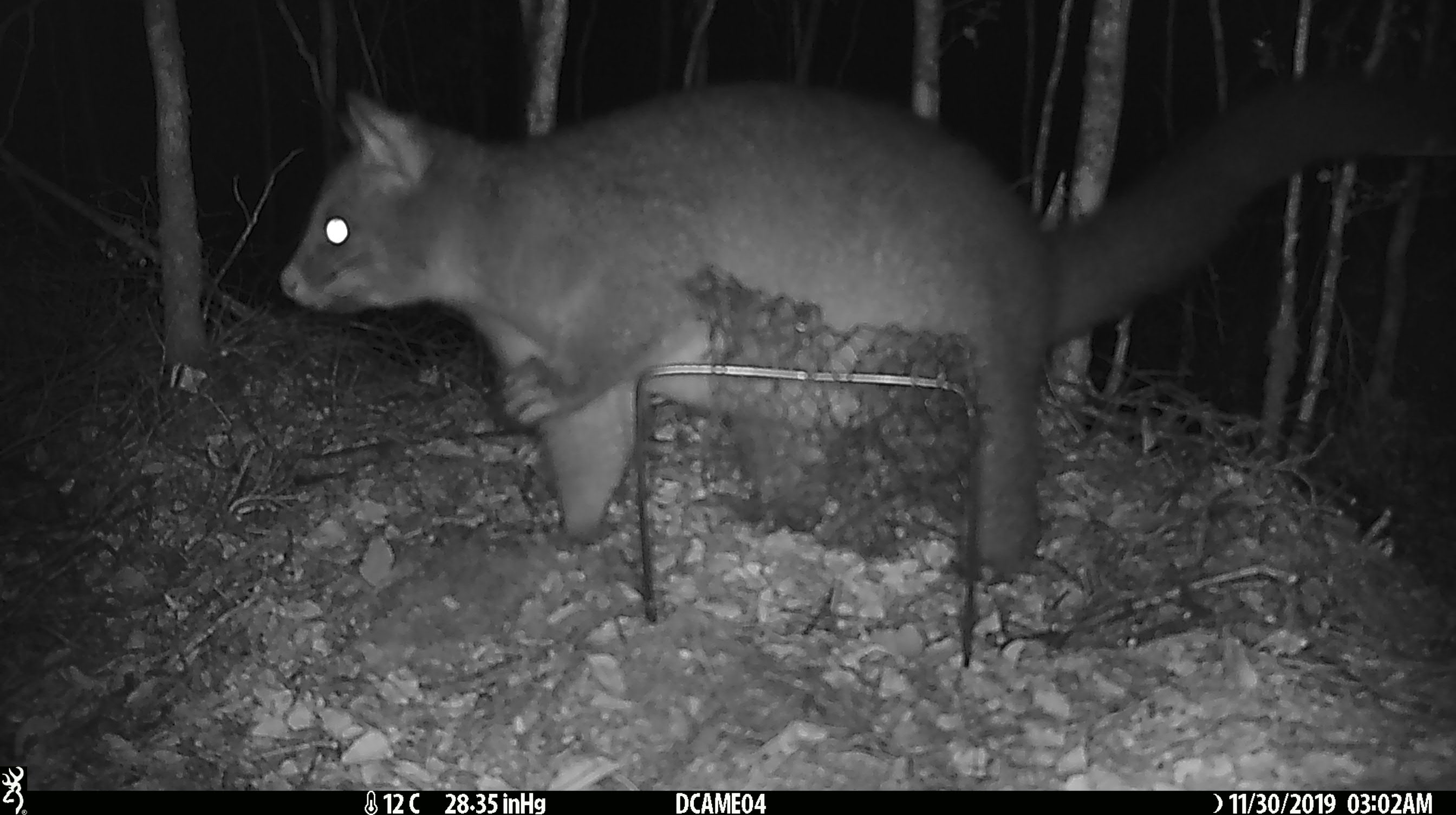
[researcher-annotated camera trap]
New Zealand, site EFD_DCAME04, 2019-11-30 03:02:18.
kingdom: Animalia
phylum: Chordata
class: Mammalia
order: Diprotodontia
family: Phalangeridae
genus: Trichosurus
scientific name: Trichosurus vulpecula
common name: common brushtail possum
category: possum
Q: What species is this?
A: Possum (common brushtail possum) (Trichosurus vulpecula).